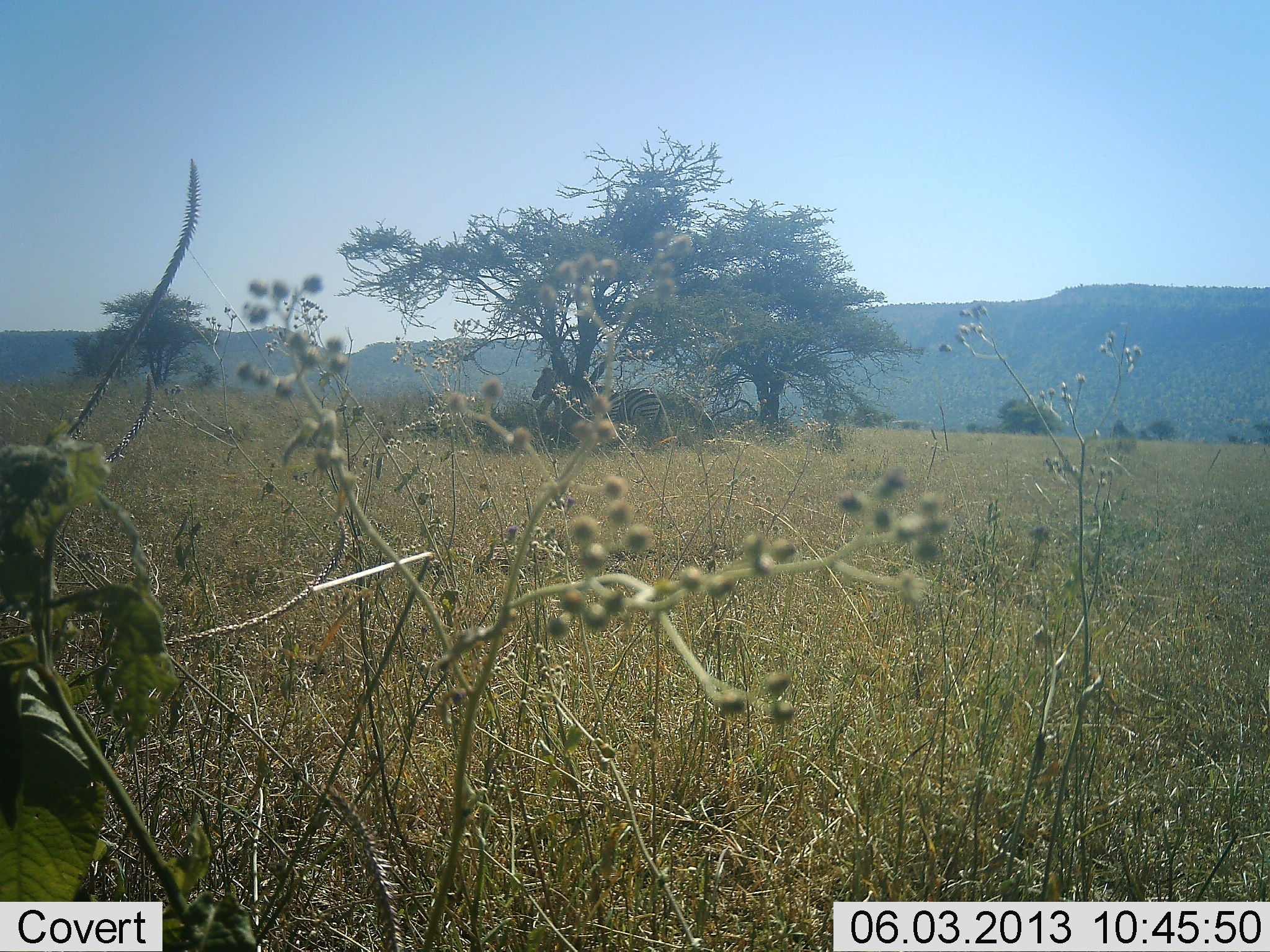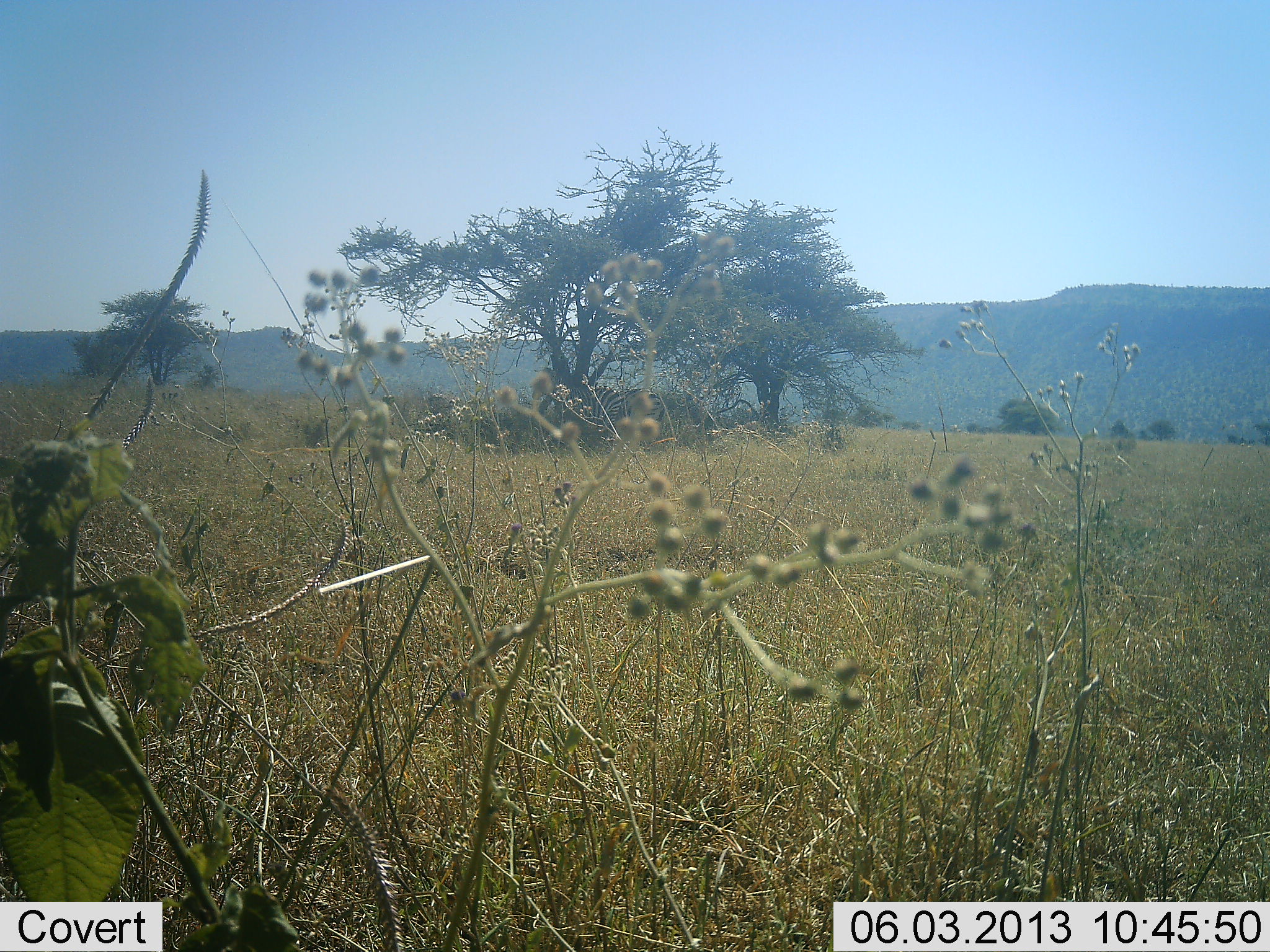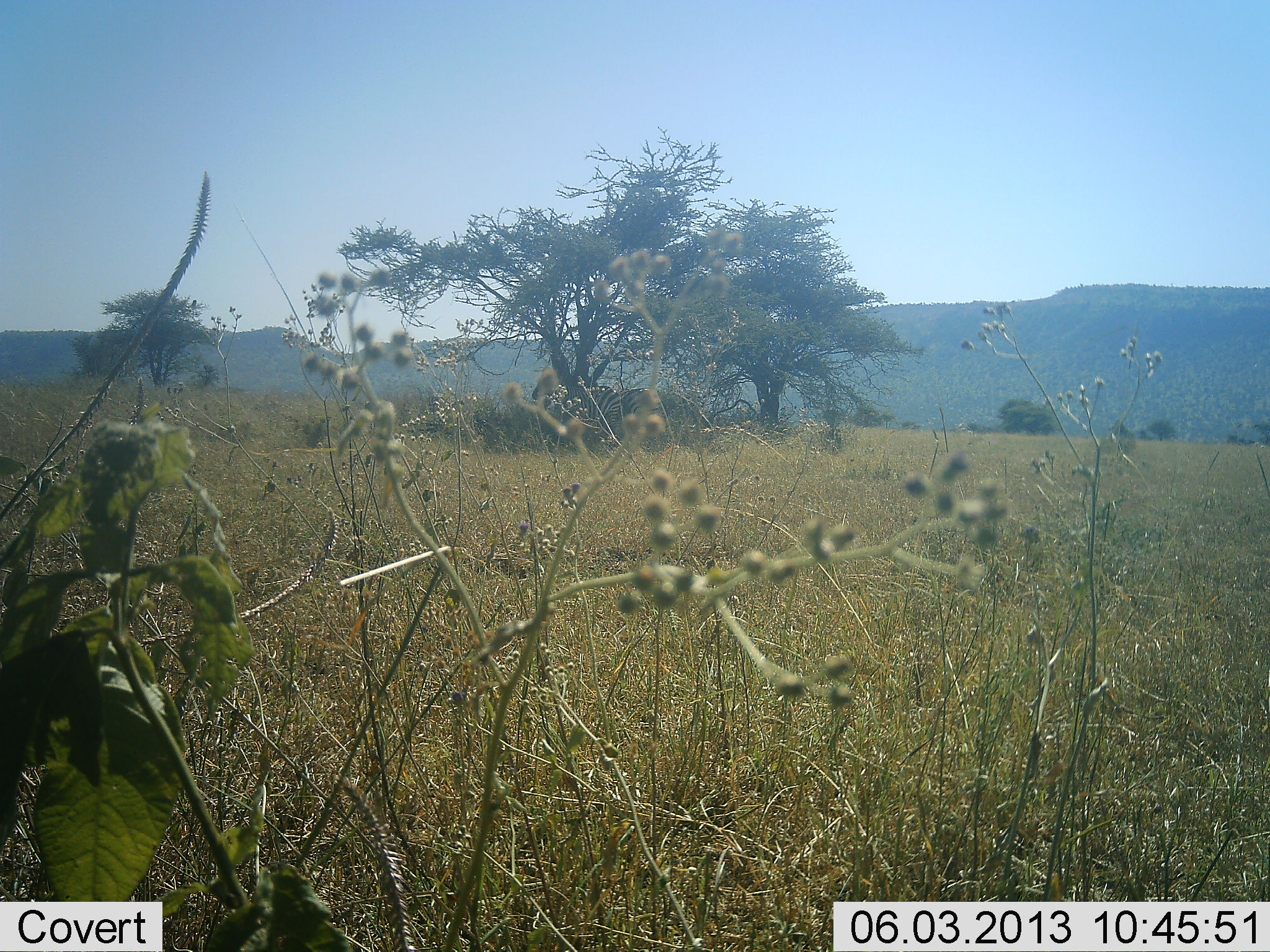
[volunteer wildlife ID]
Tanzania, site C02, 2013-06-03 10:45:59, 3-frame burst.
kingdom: Animalia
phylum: Chordata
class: Mammalia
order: Perissodactyla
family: Equidae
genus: Equus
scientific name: Equus quagga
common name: plains zebra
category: zebra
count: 2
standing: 89%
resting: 11%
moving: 0%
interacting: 0%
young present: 0%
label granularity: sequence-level